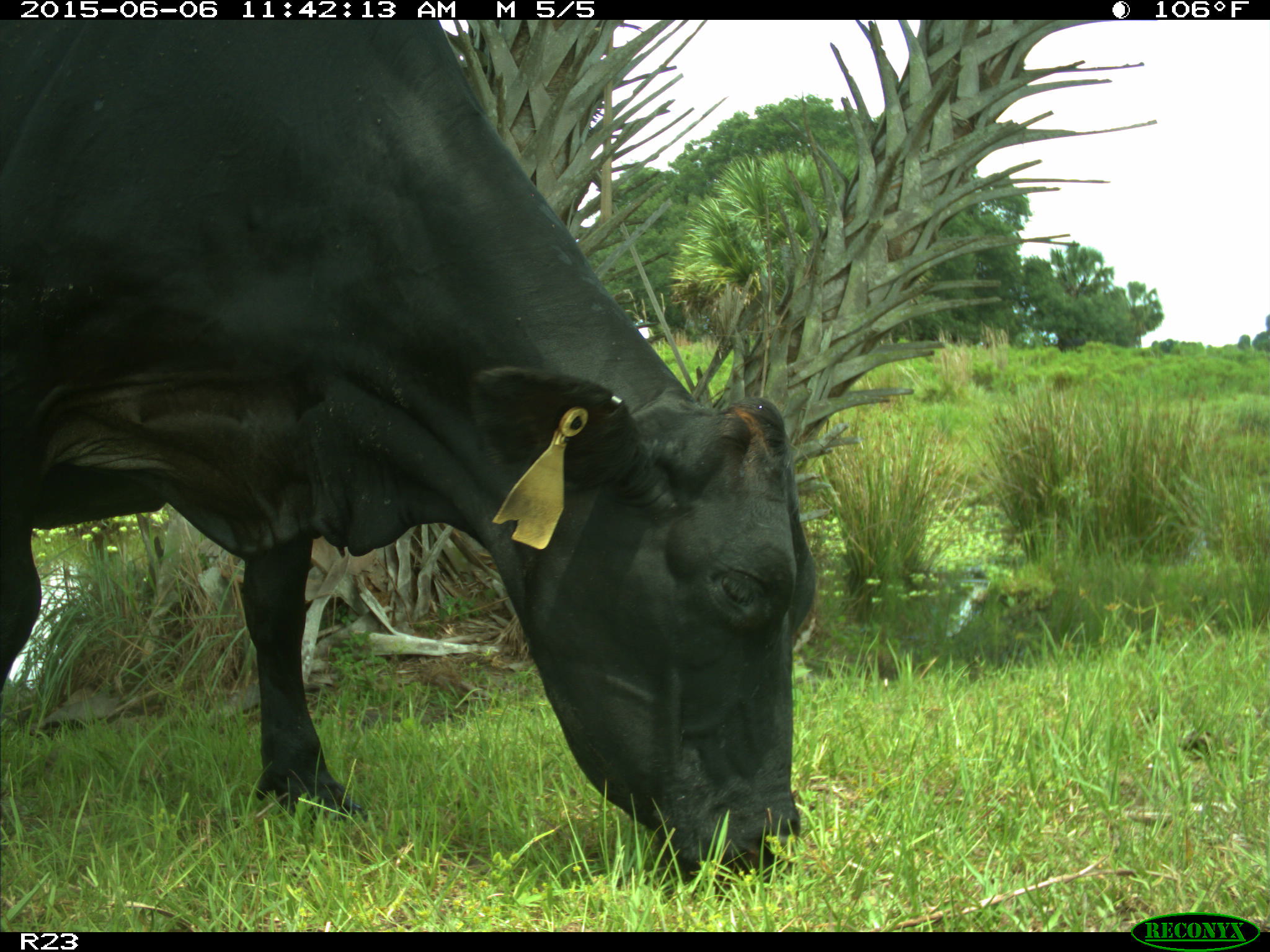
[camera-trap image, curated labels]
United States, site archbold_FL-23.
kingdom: Animalia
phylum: Chordata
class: Mammalia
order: Artiodactyla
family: Bovidae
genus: Bos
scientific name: Bos taurus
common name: domestic cow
Bos taurus (domestic cow).